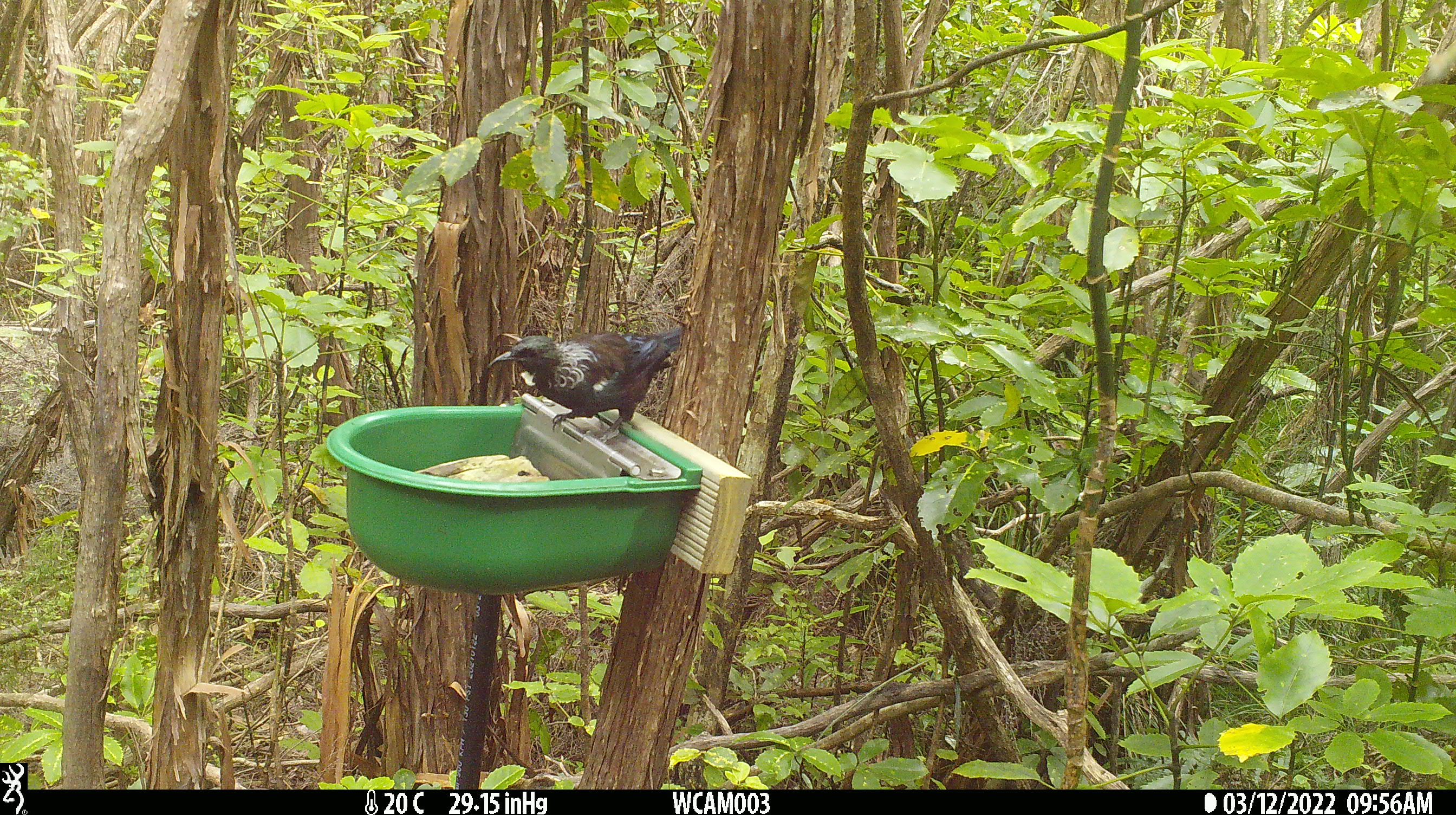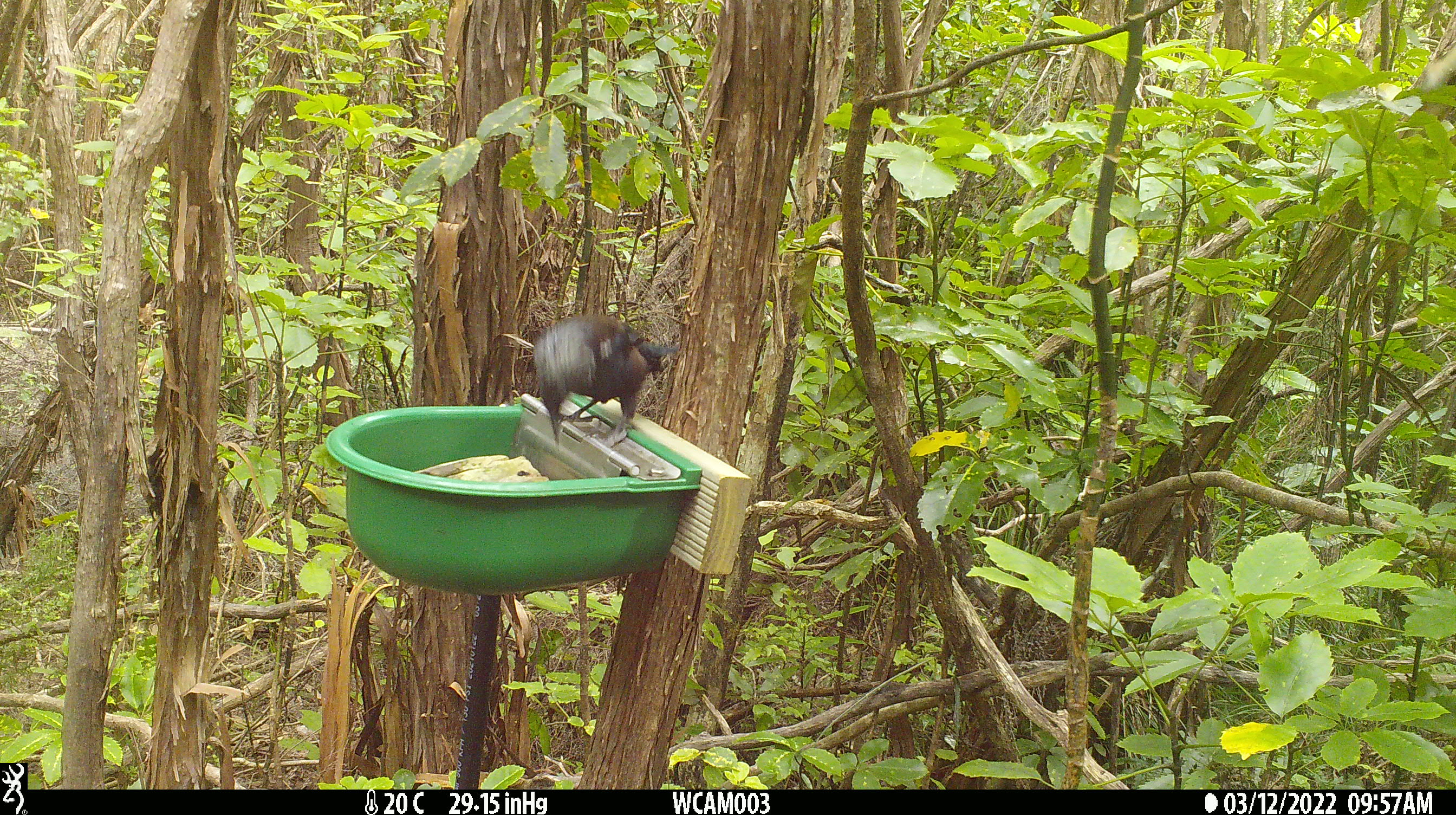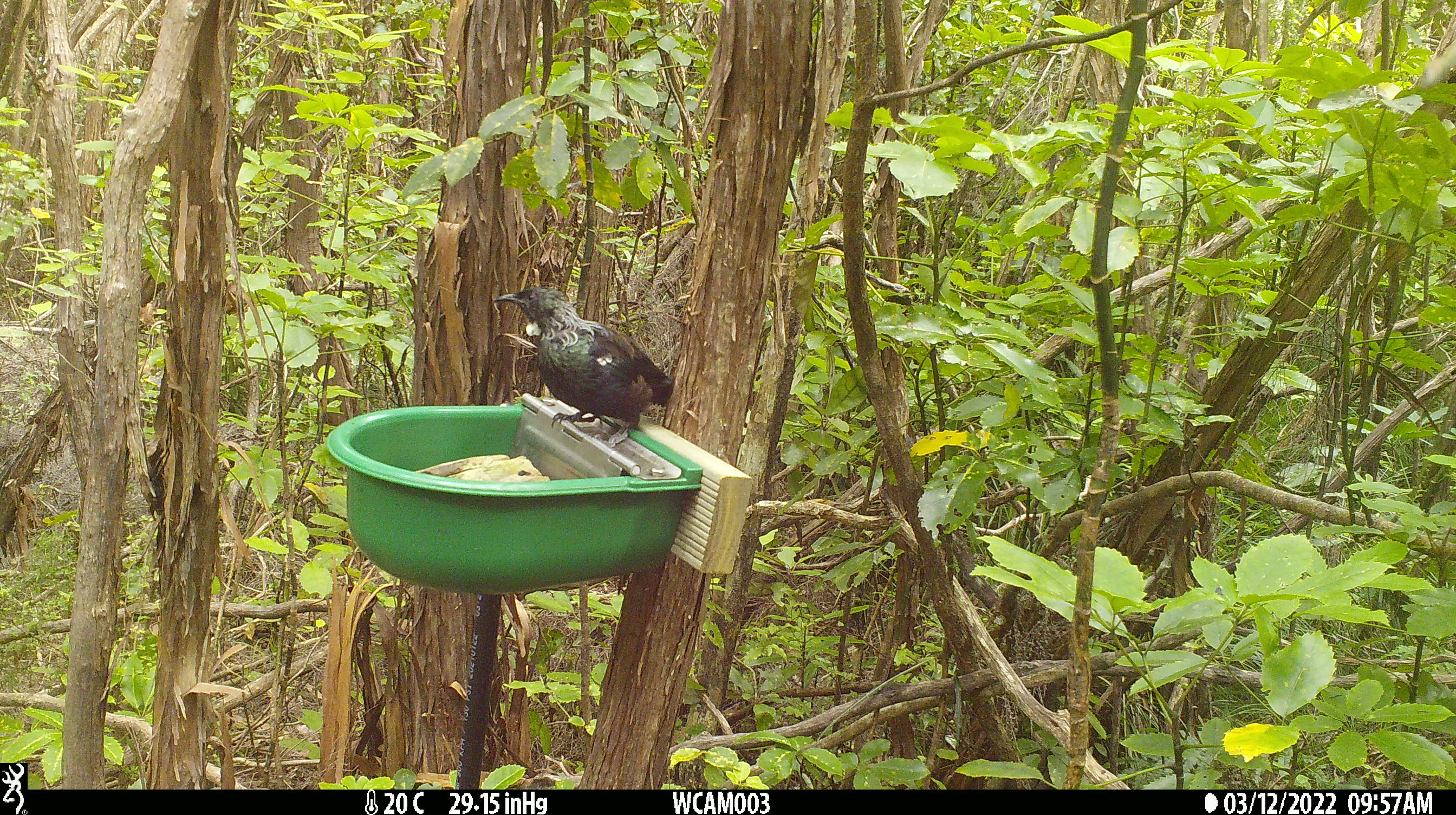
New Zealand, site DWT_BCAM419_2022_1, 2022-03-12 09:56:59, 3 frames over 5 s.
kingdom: Animalia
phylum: Chordata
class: Aves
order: Passeriformes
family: Meliphagidae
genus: Prosthemadera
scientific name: Prosthemadera novaeseelandiae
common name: tui